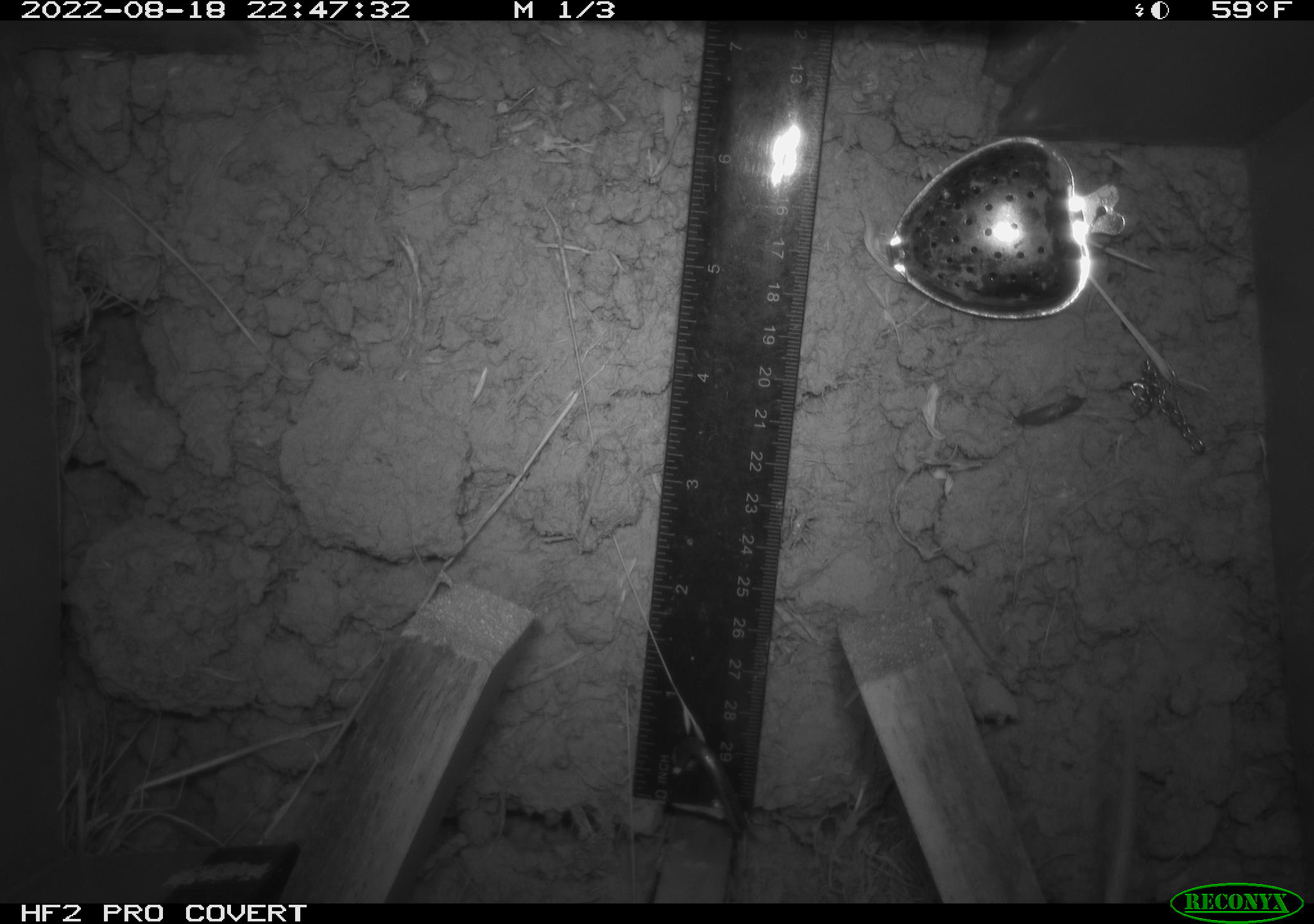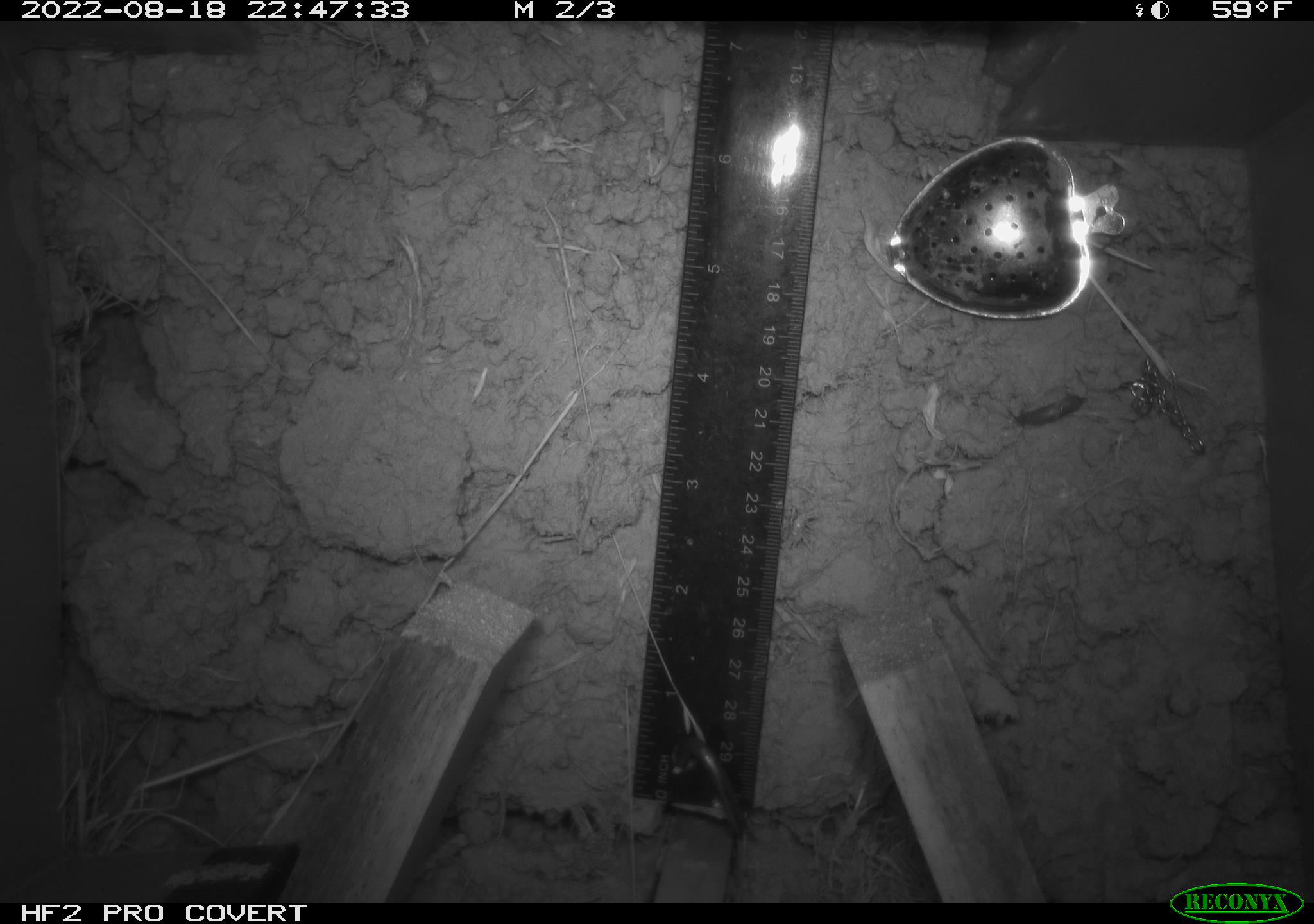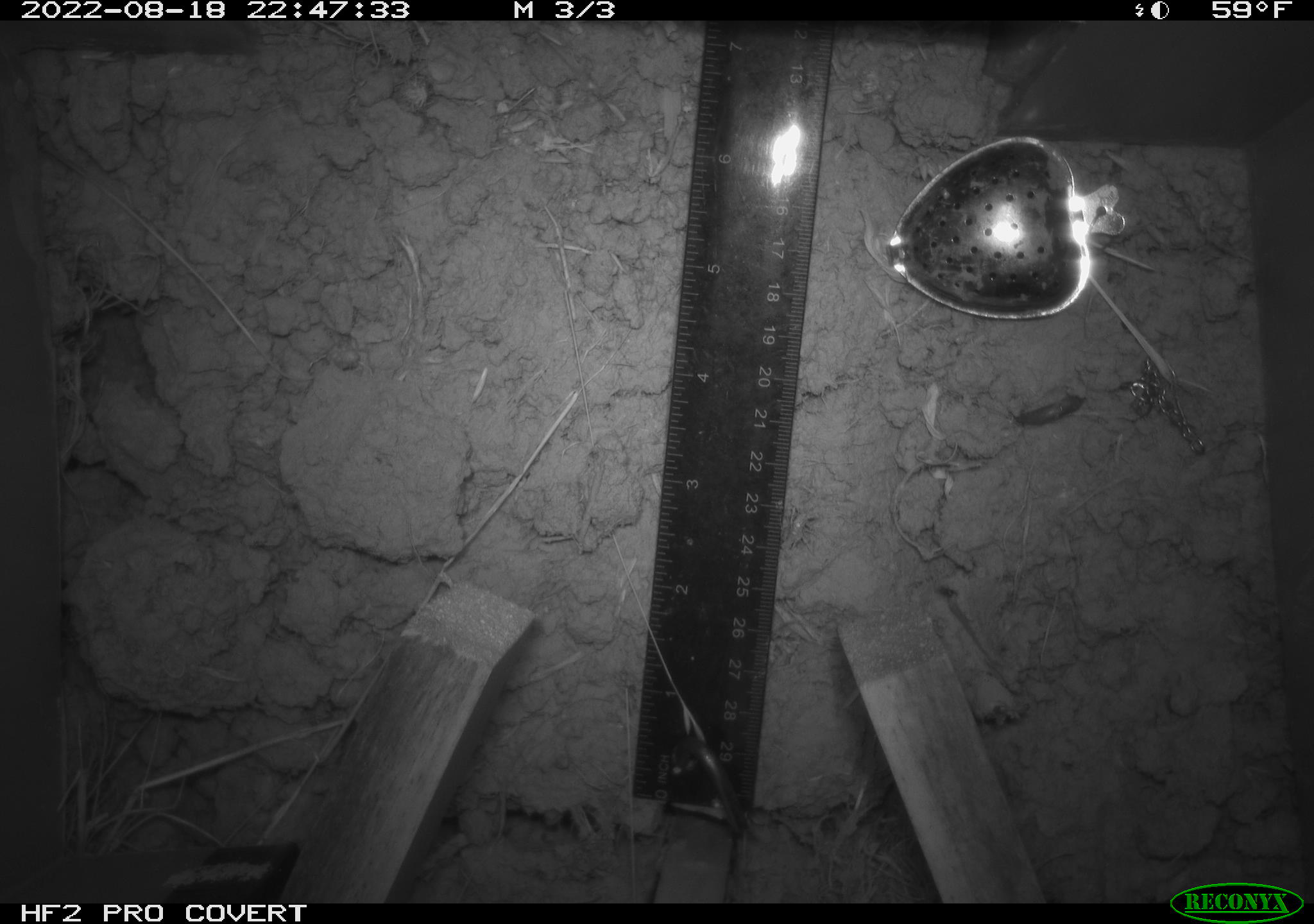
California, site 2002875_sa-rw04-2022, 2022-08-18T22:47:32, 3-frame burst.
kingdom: Animalia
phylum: Chordata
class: Mammalia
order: Rodentia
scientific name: Rodentia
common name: mouse species